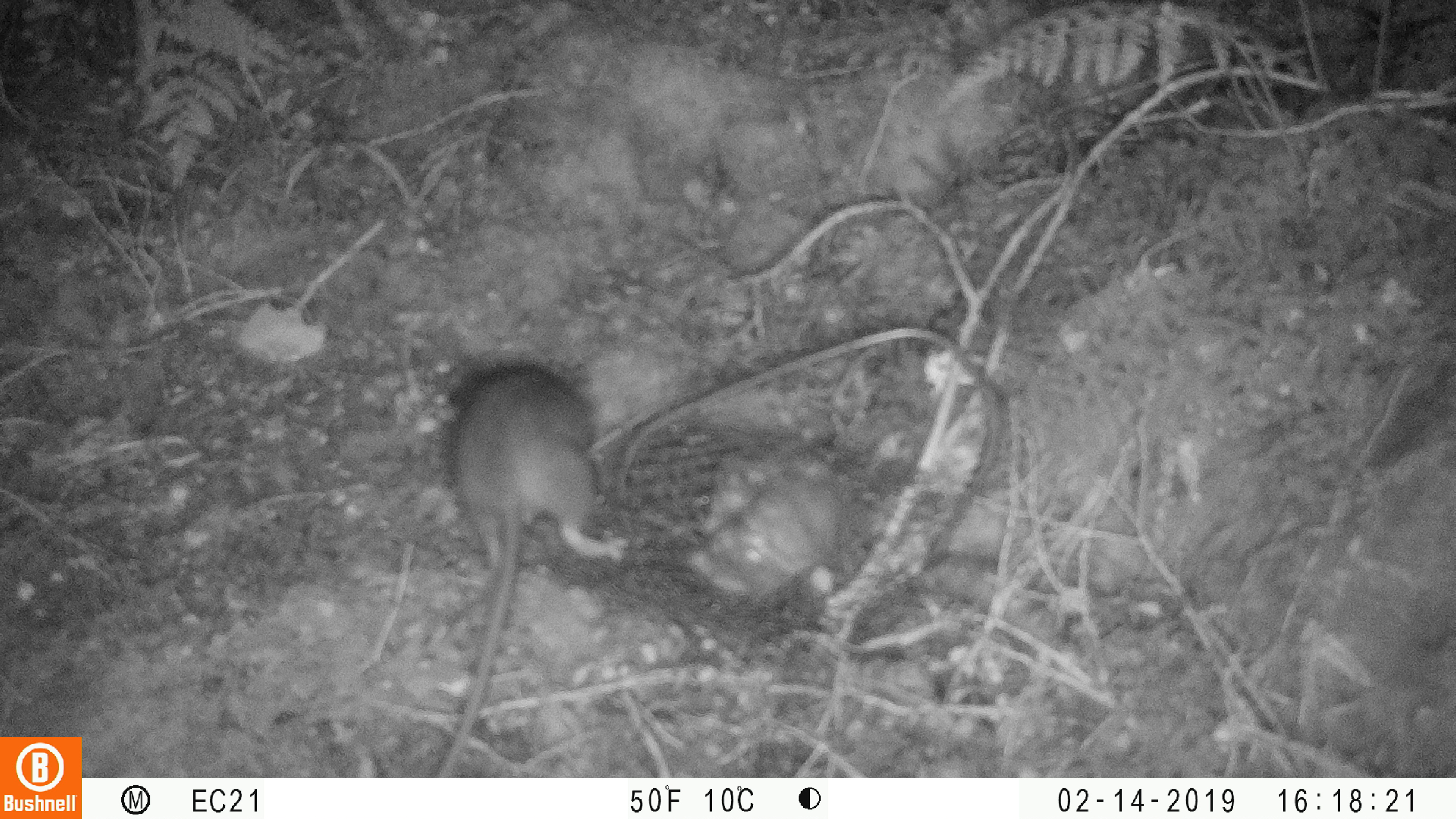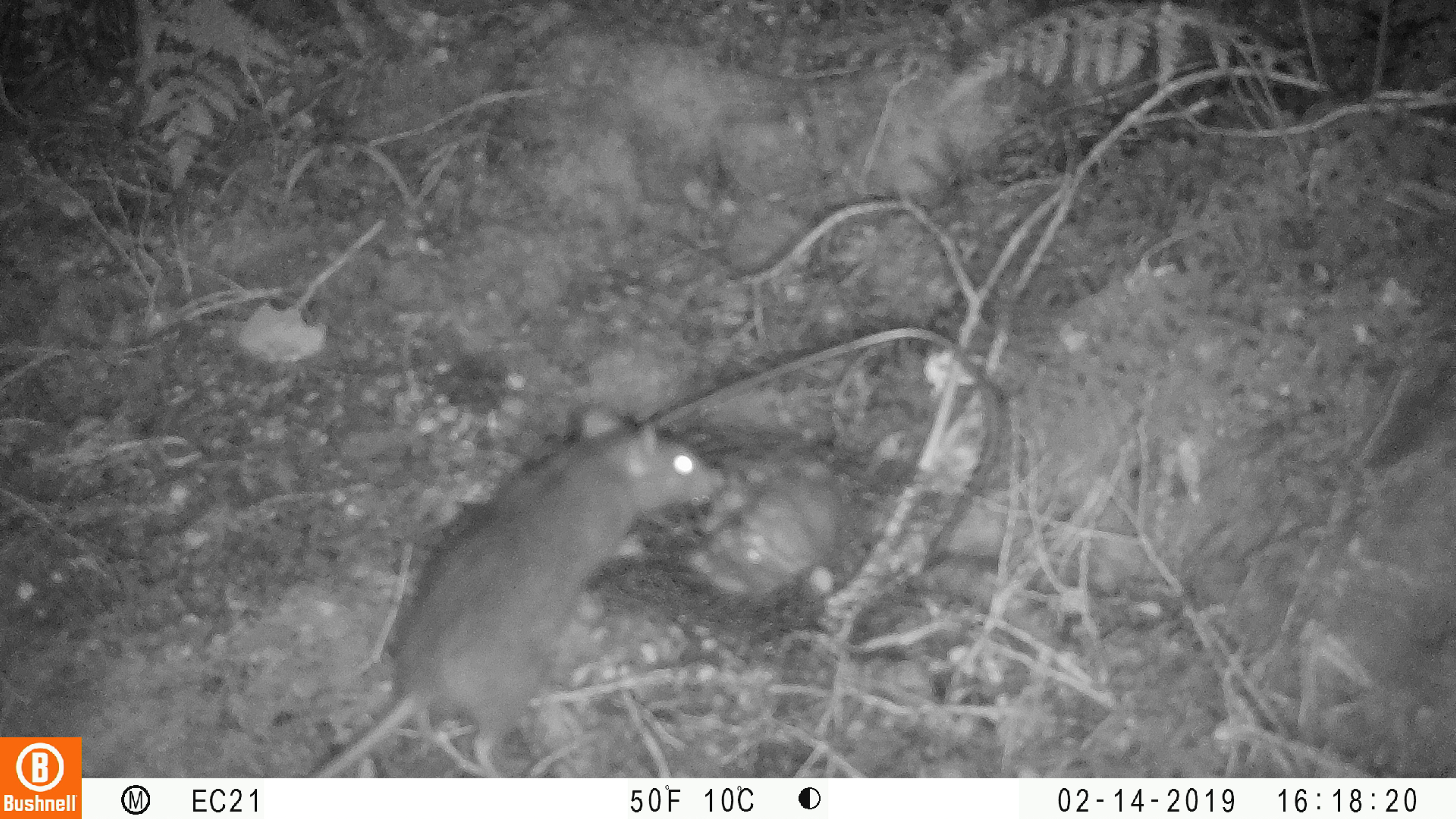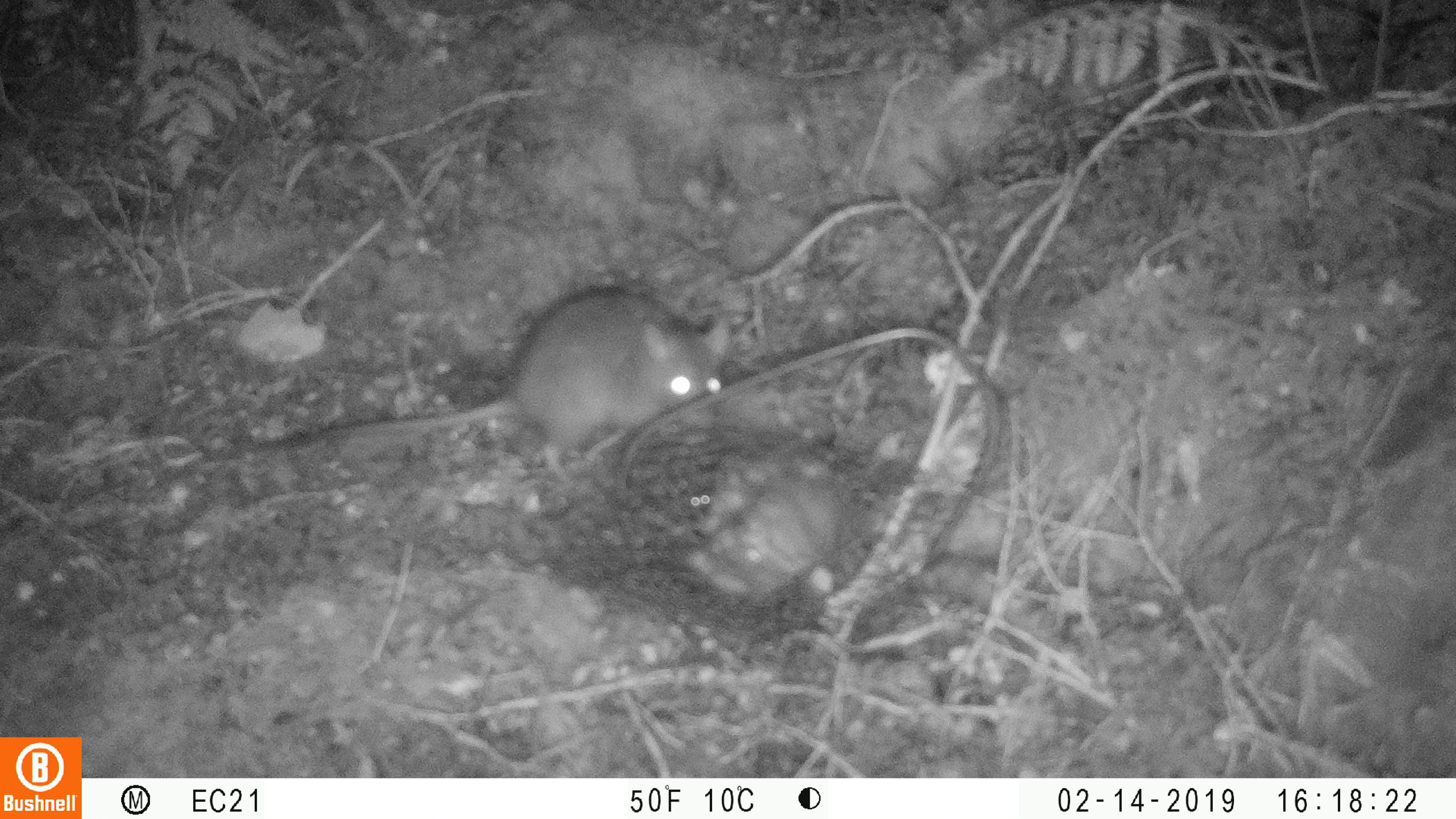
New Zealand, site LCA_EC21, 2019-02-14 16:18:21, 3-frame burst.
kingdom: Animalia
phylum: Chordata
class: Mammalia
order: Rodentia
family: Muridae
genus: Rattus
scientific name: Rattus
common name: rat